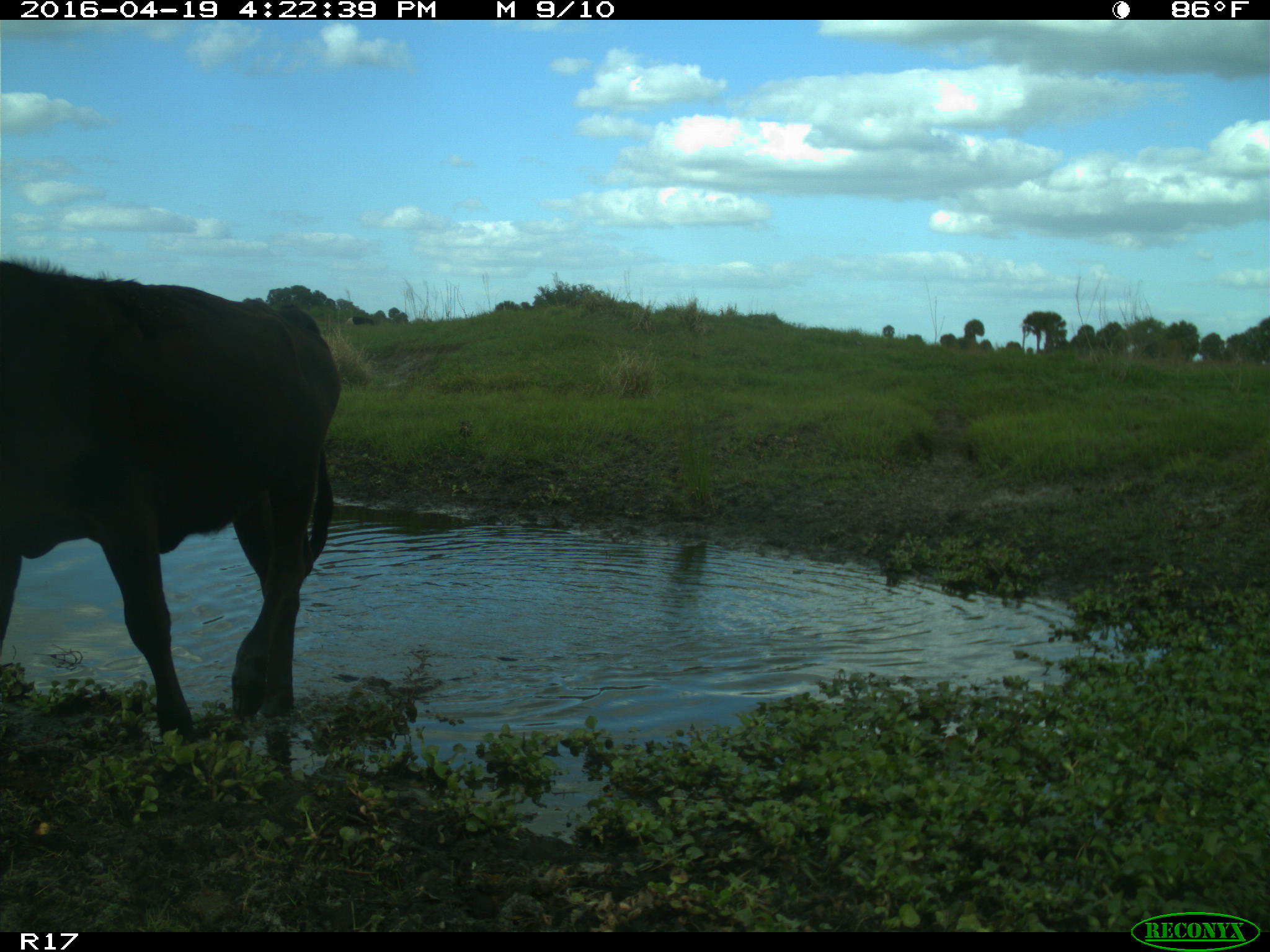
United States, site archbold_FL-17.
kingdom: Animalia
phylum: Chordata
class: Mammalia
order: Artiodactyla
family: Bovidae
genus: Bos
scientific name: Bos taurus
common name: domestic cow